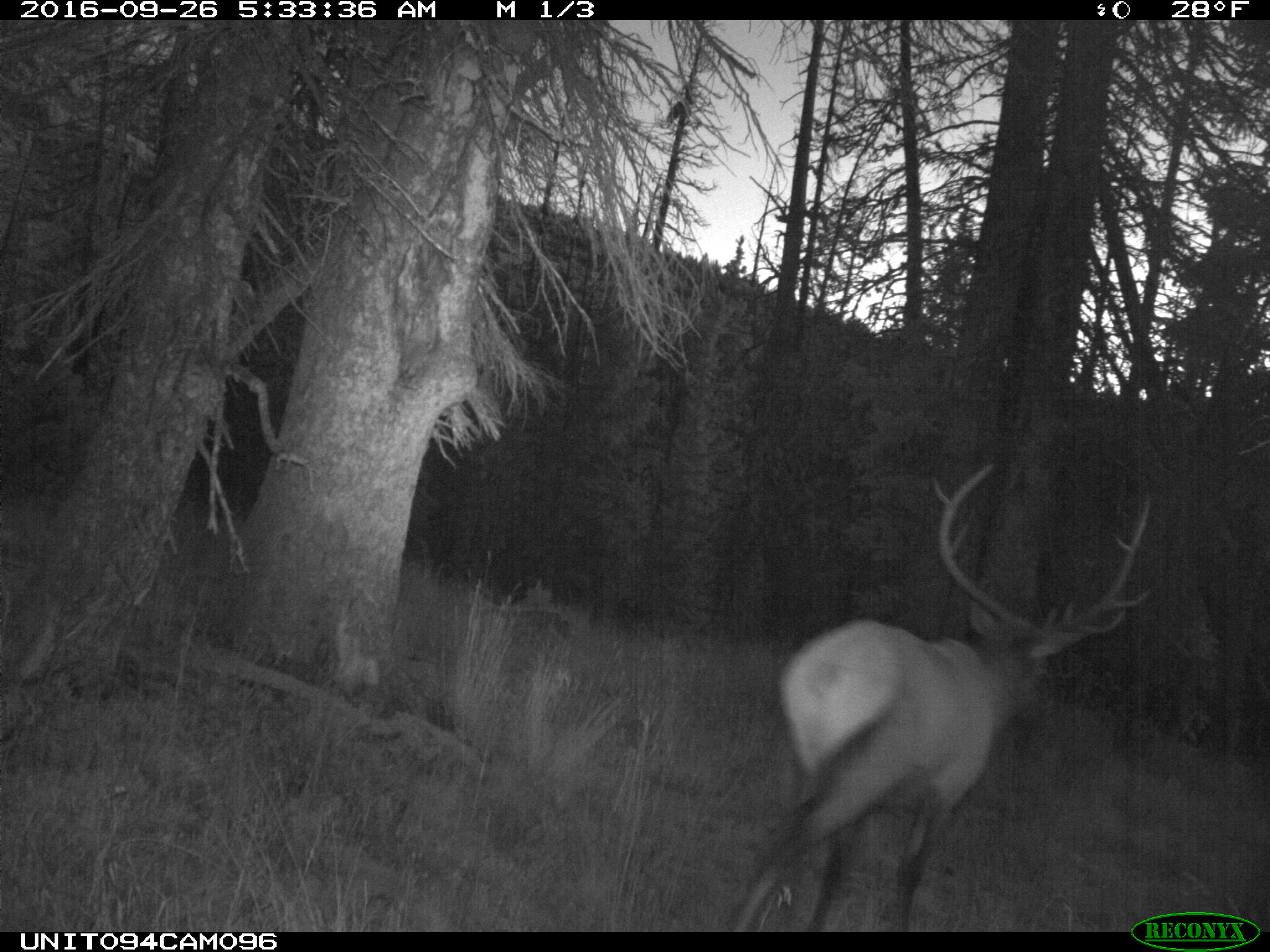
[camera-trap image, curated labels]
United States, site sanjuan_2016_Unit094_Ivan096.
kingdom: Animalia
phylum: Chordata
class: Mammalia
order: Artiodactyla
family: Cervidae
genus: Cervus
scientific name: Cervus elaphus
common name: red deer